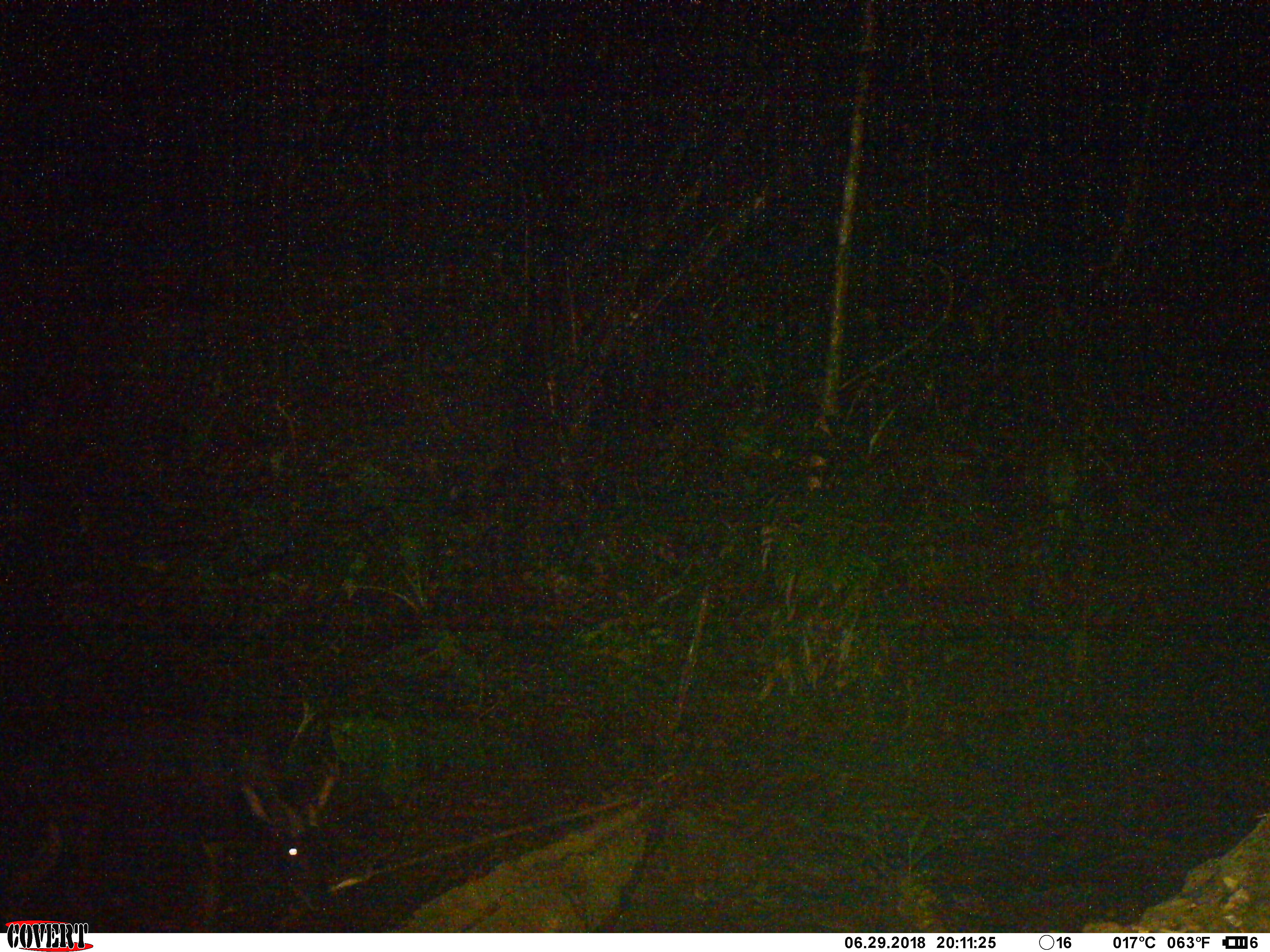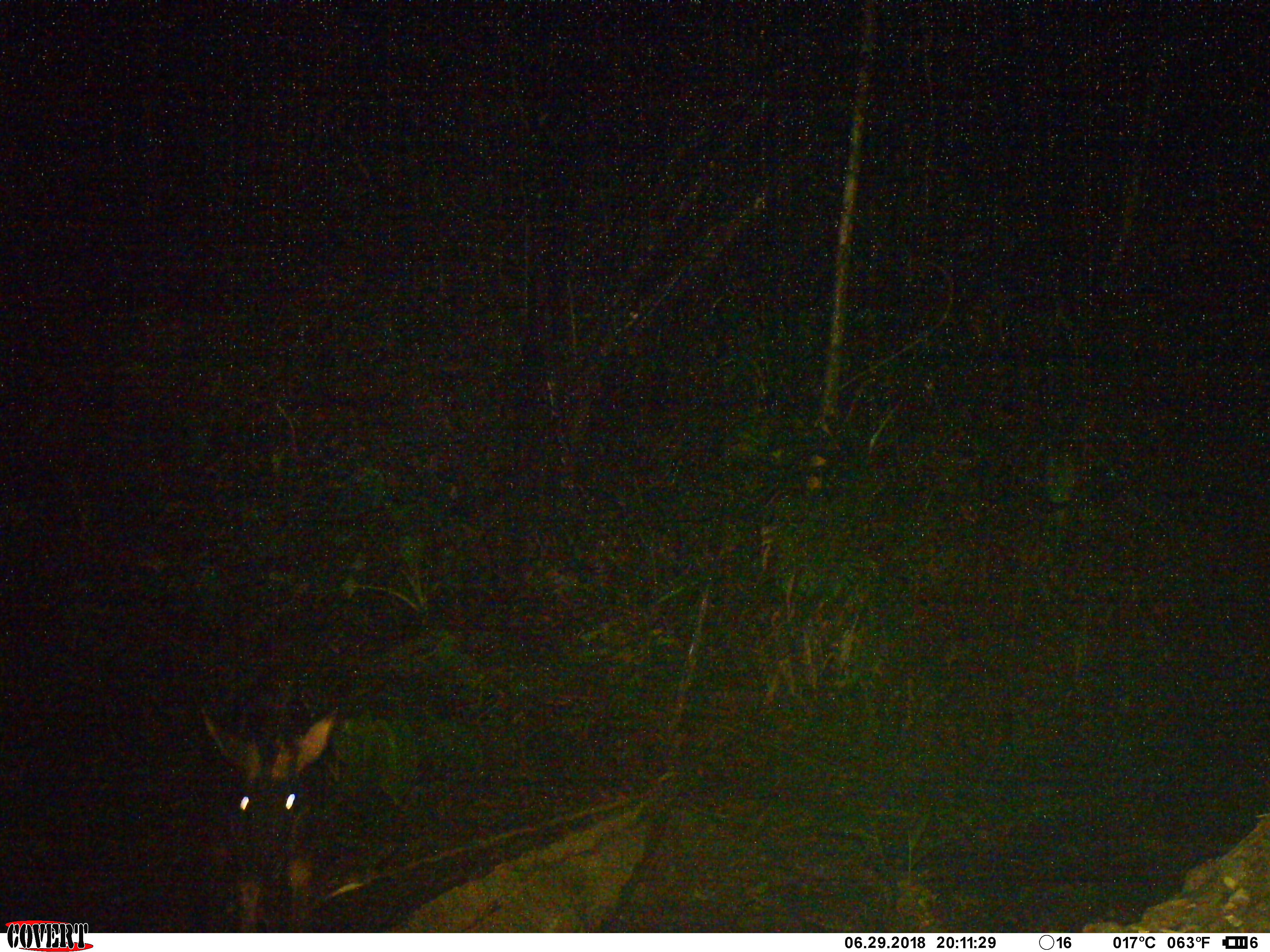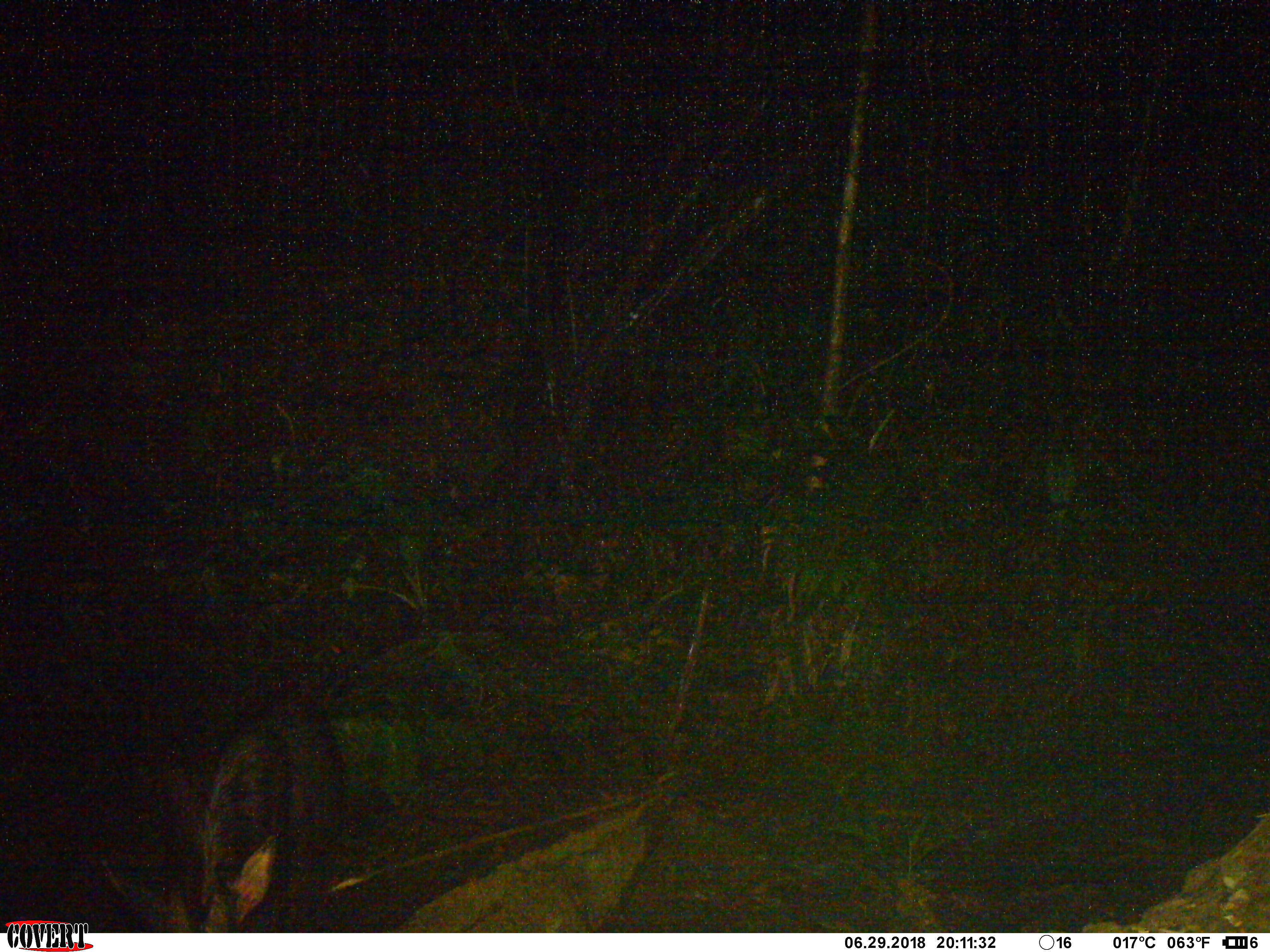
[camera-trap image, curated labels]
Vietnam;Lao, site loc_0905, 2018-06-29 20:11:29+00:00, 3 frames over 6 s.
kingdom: Animalia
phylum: Chordata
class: Mammalia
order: Artiodactyla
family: Bovidae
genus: Capricornis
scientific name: Capricornis sumatraensis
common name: chinese serow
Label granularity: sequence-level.